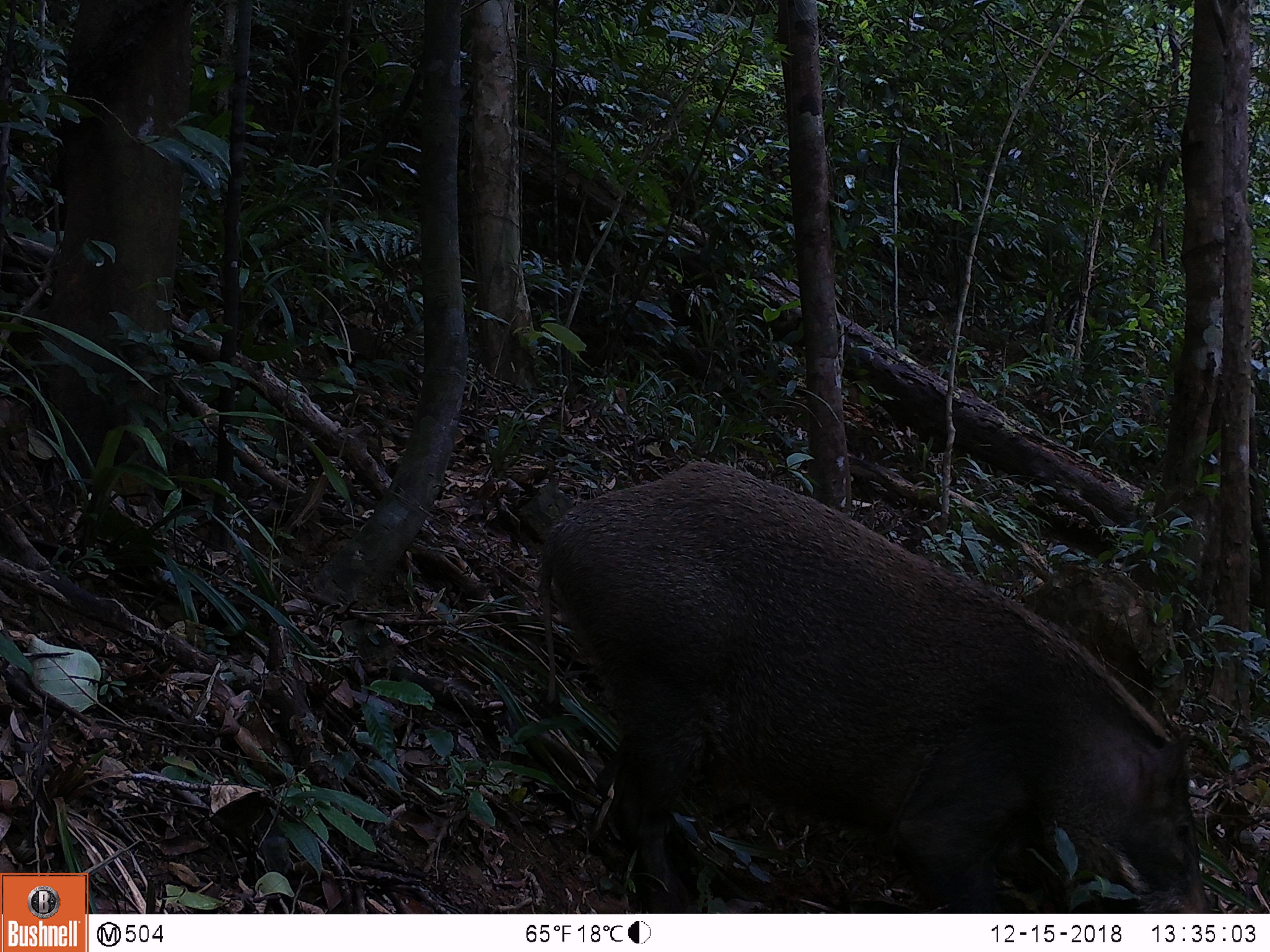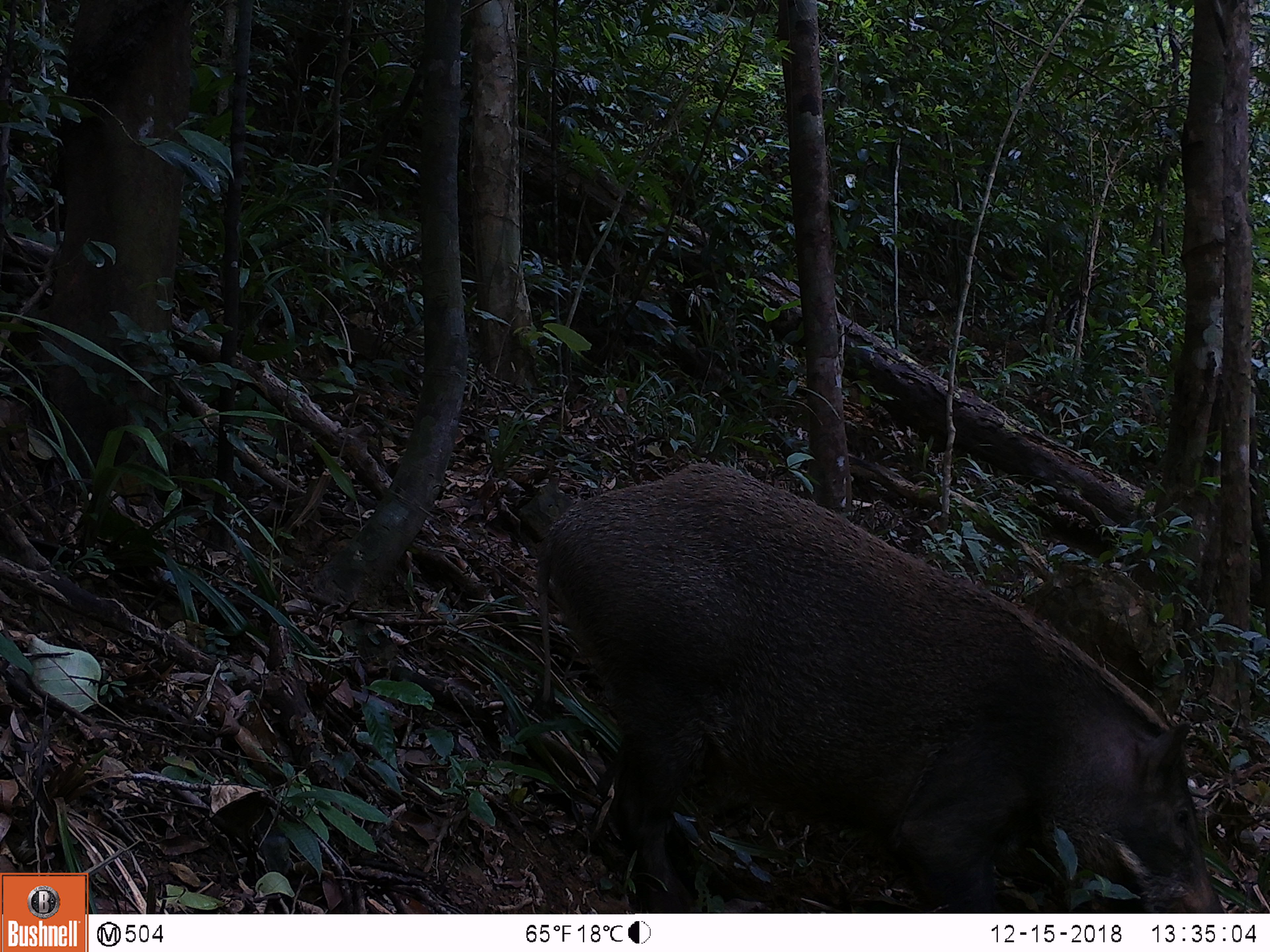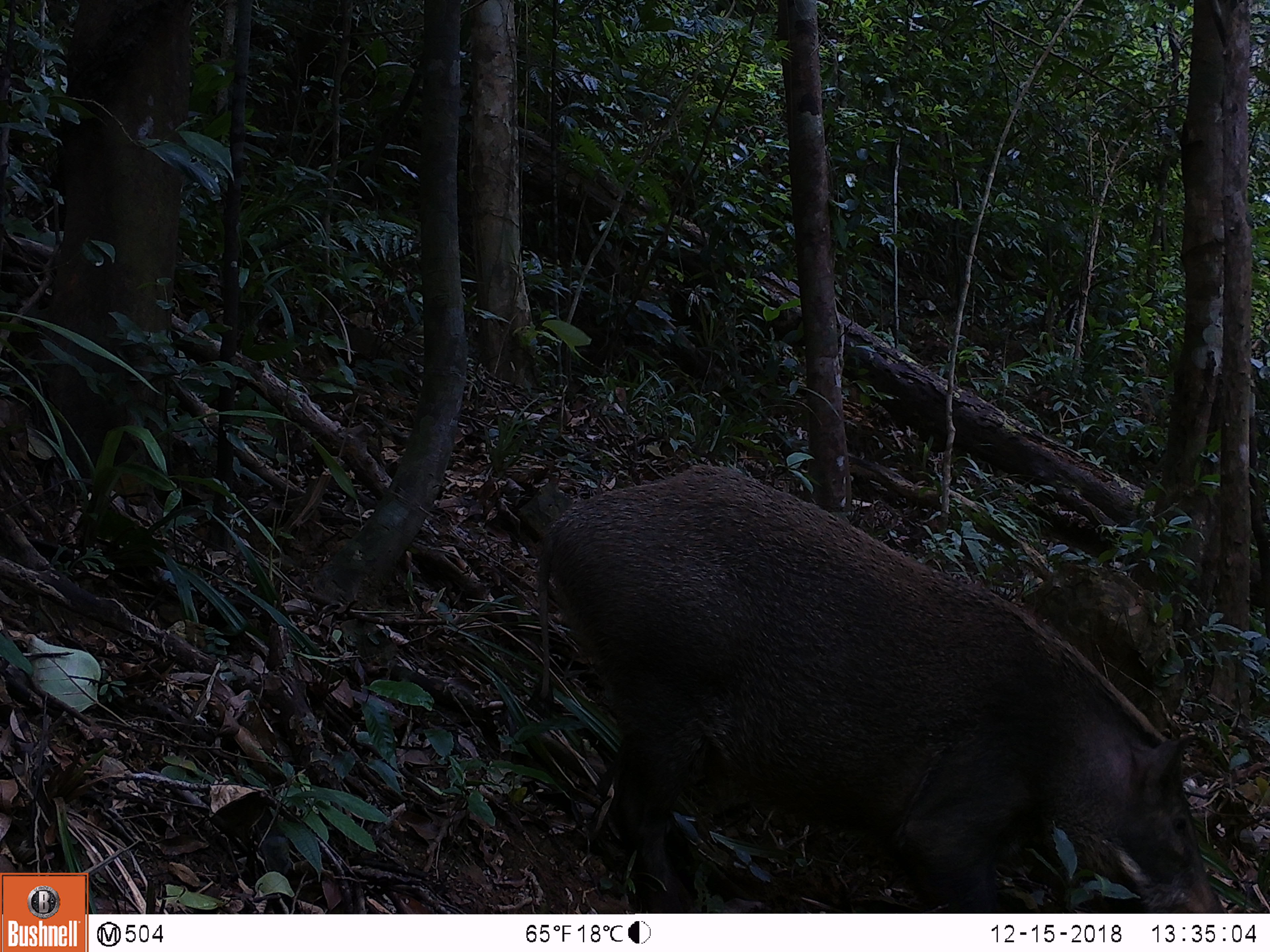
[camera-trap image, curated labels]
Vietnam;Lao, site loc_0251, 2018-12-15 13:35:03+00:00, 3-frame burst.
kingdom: Animalia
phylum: Chordata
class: Mammalia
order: Artiodactyla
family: Suidae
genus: Sus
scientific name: Sus scrofa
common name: eurasian wild pig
Eurasian wild pig (Sus scrofa). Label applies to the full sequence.